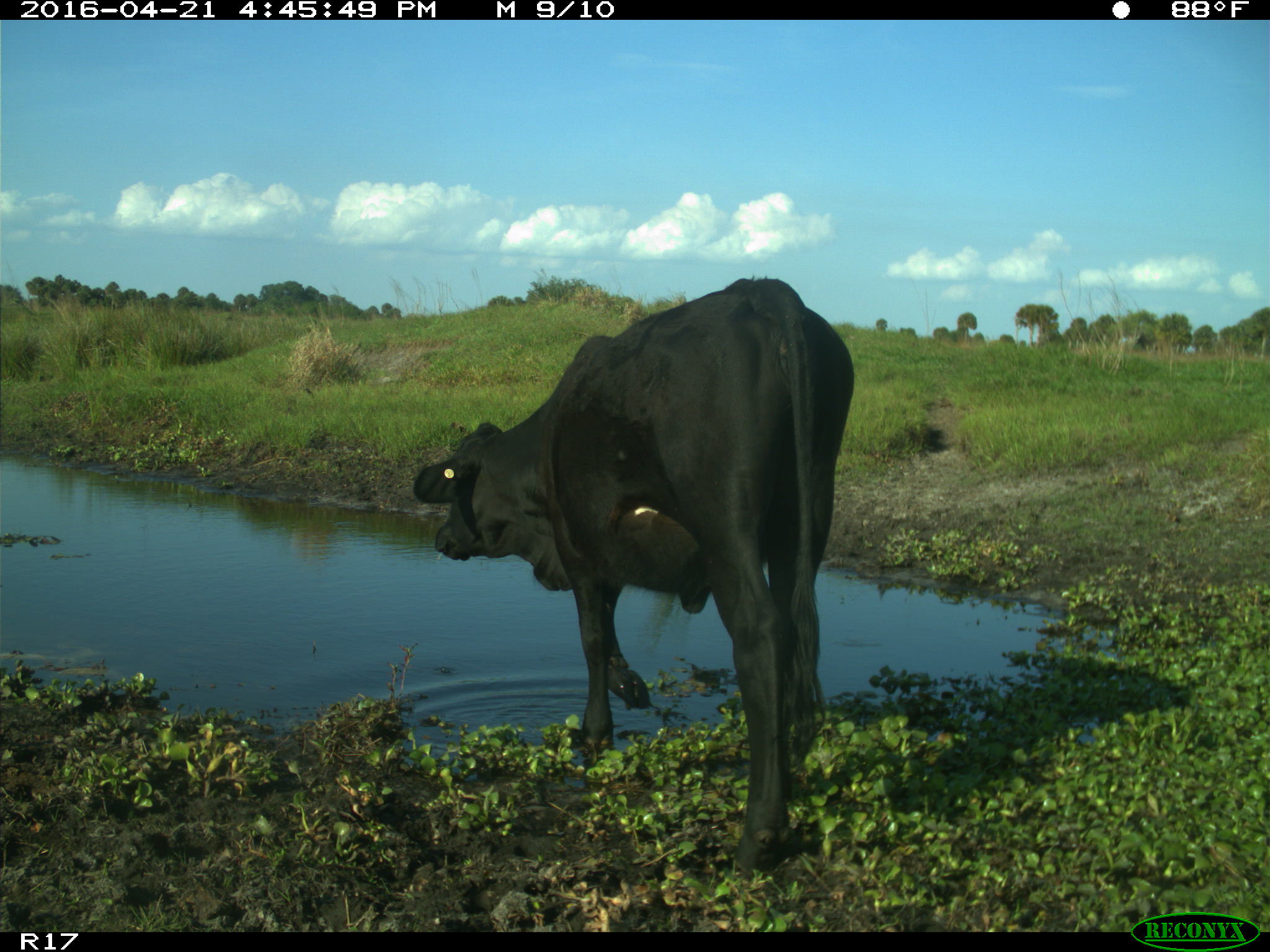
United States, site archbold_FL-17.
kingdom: Animalia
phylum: Chordata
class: Mammalia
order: Artiodactyla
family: Bovidae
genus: Bos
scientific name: Bos taurus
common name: domestic cow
Bos taurus (domestic cow).